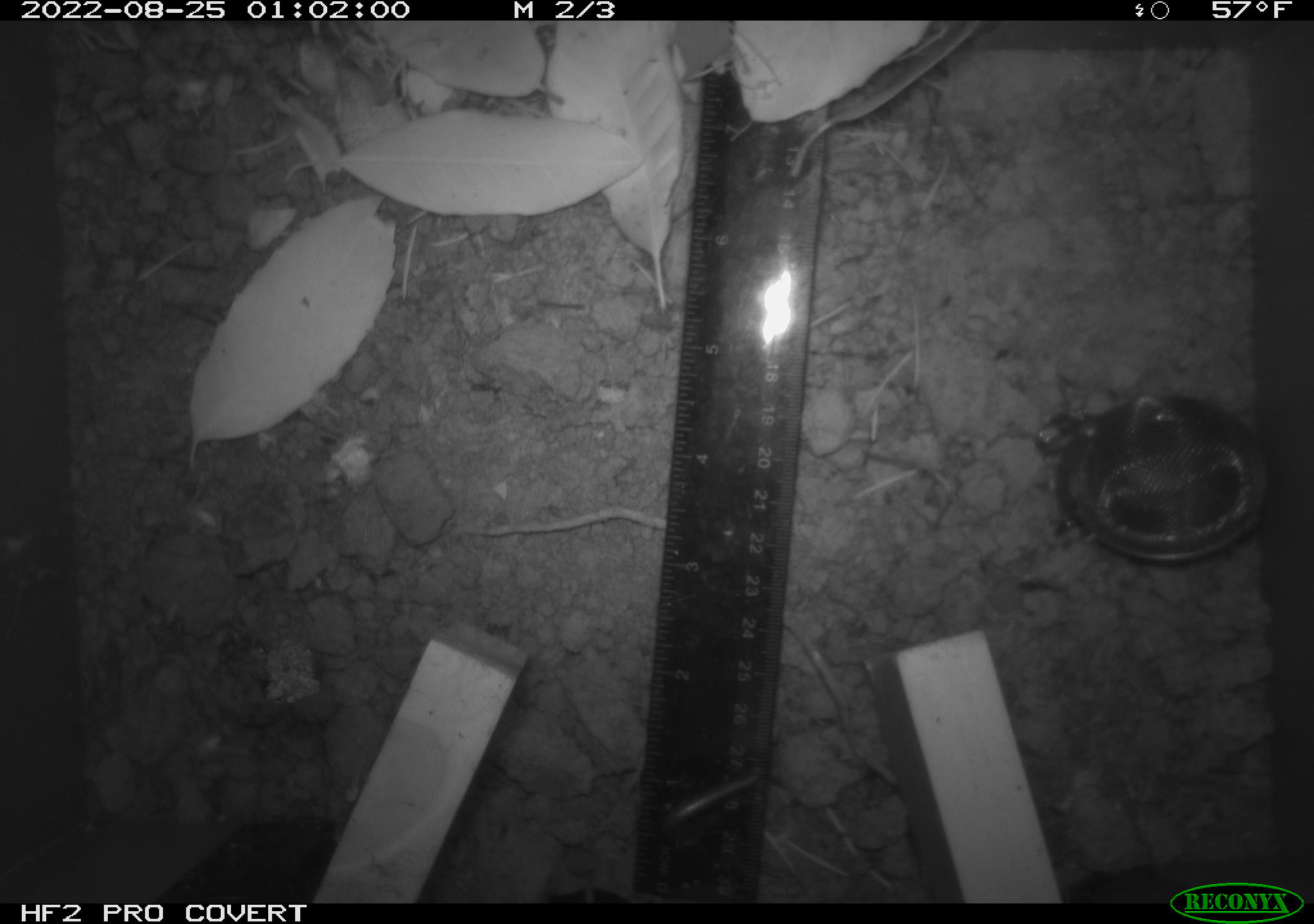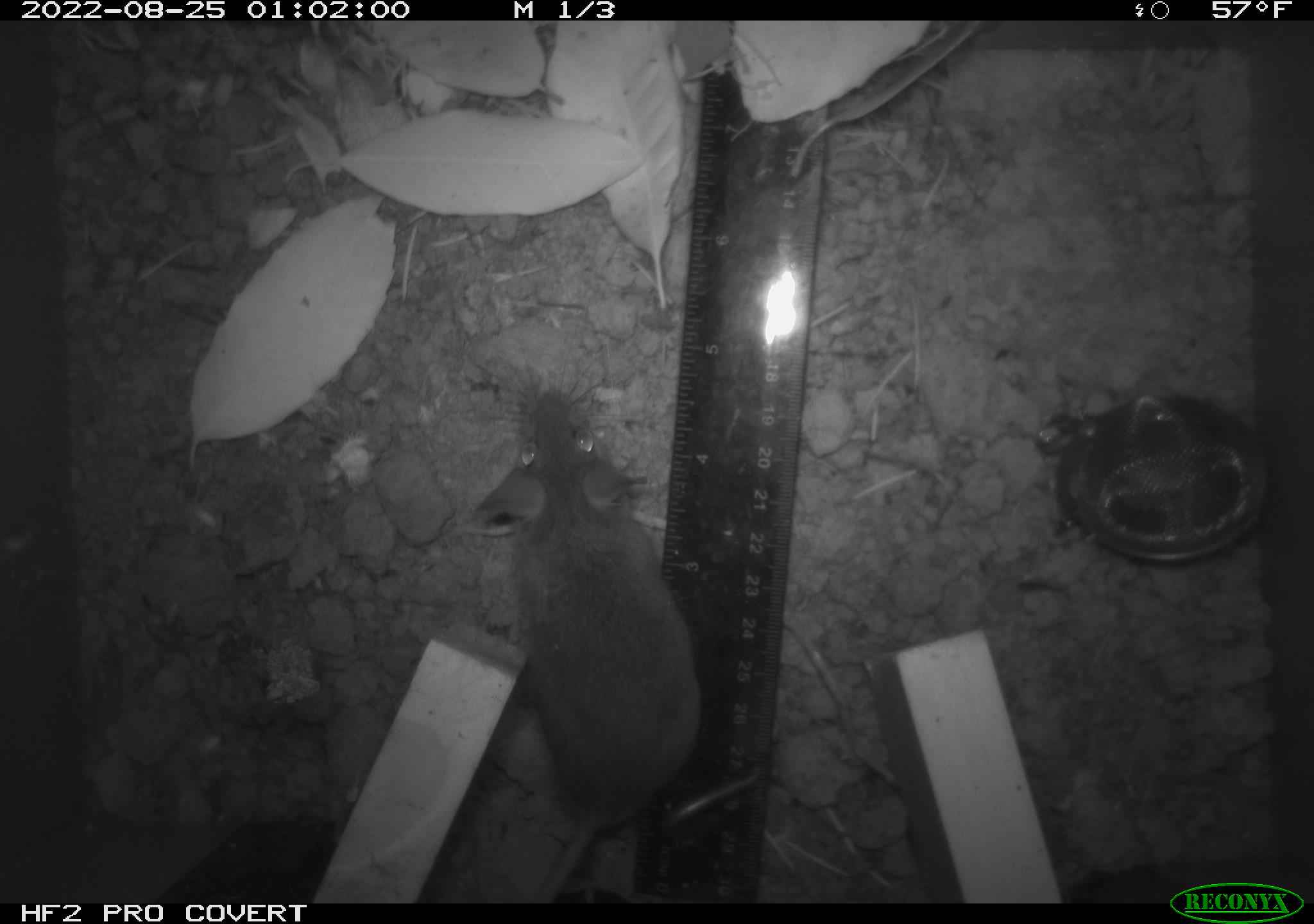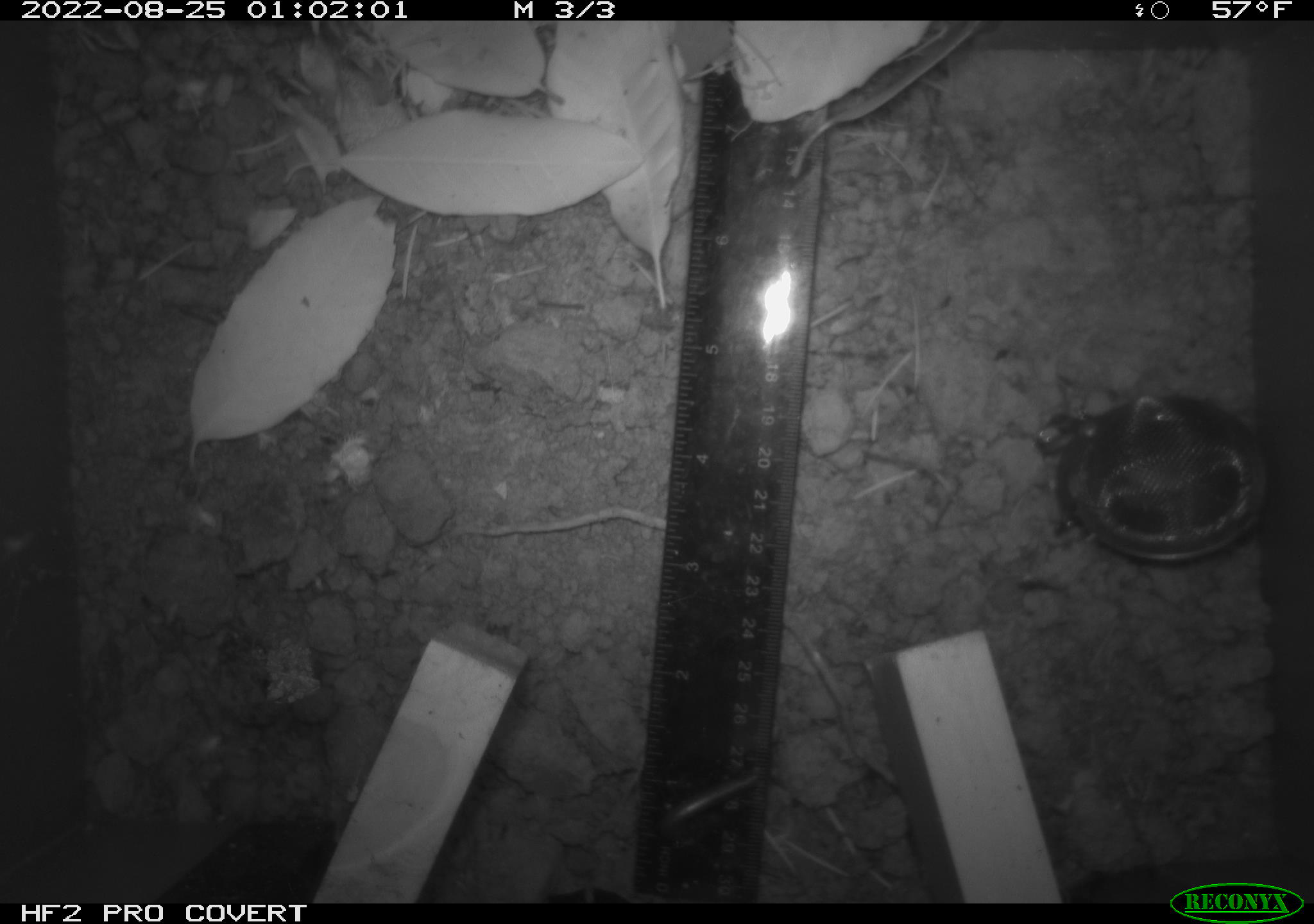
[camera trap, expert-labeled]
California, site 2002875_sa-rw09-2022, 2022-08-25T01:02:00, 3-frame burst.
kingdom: Animalia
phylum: Chordata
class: Mammalia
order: Rodentia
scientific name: Rodentia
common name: rodent